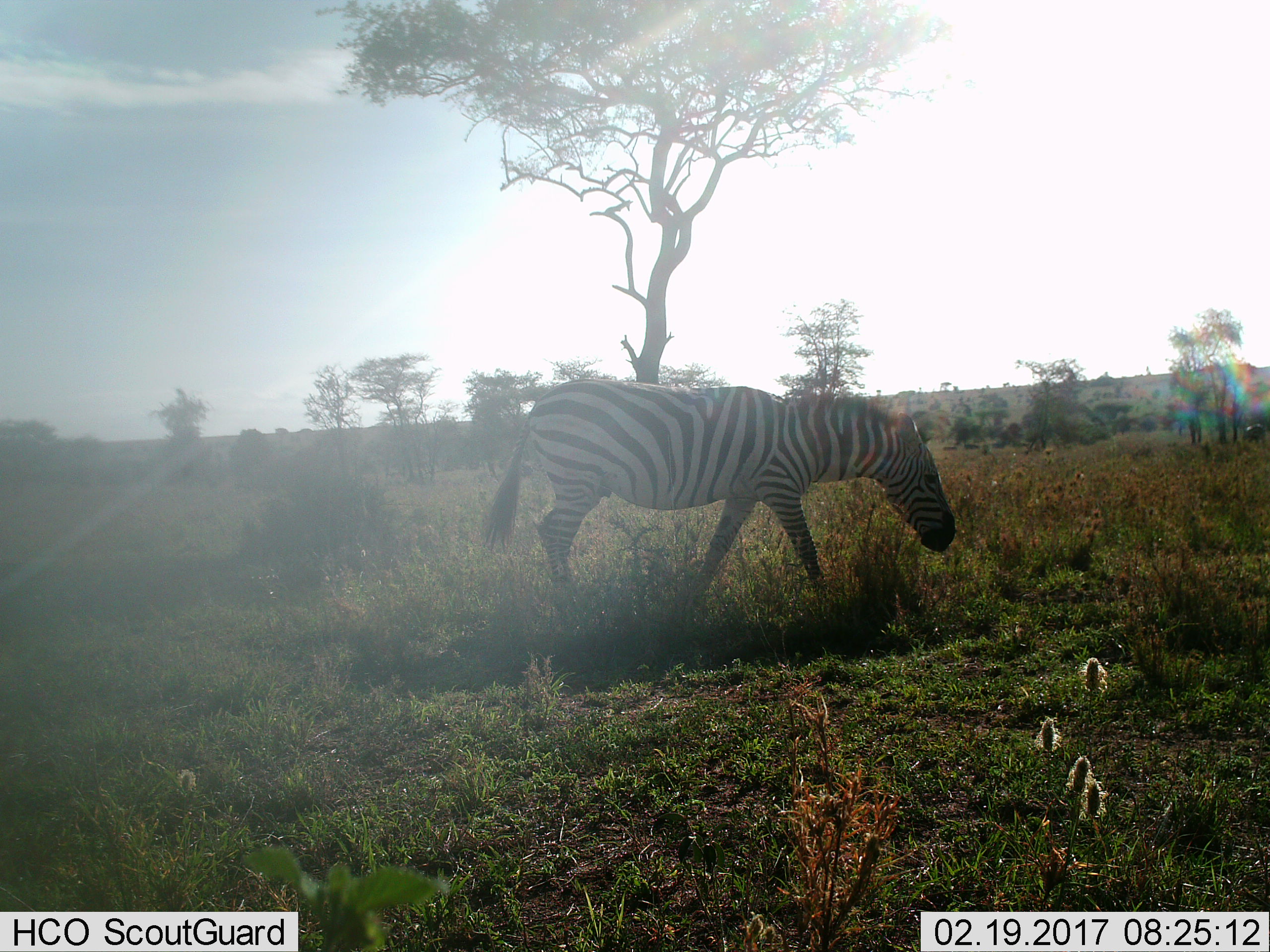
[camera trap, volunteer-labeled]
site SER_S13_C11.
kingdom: Animalia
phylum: Chordata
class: Mammalia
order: Perissodactyla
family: Equidae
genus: Equus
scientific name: Equus quagga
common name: plains zebra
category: zebraplains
Zebraplains (plains zebra) (Equus quagga), count 1. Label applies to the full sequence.